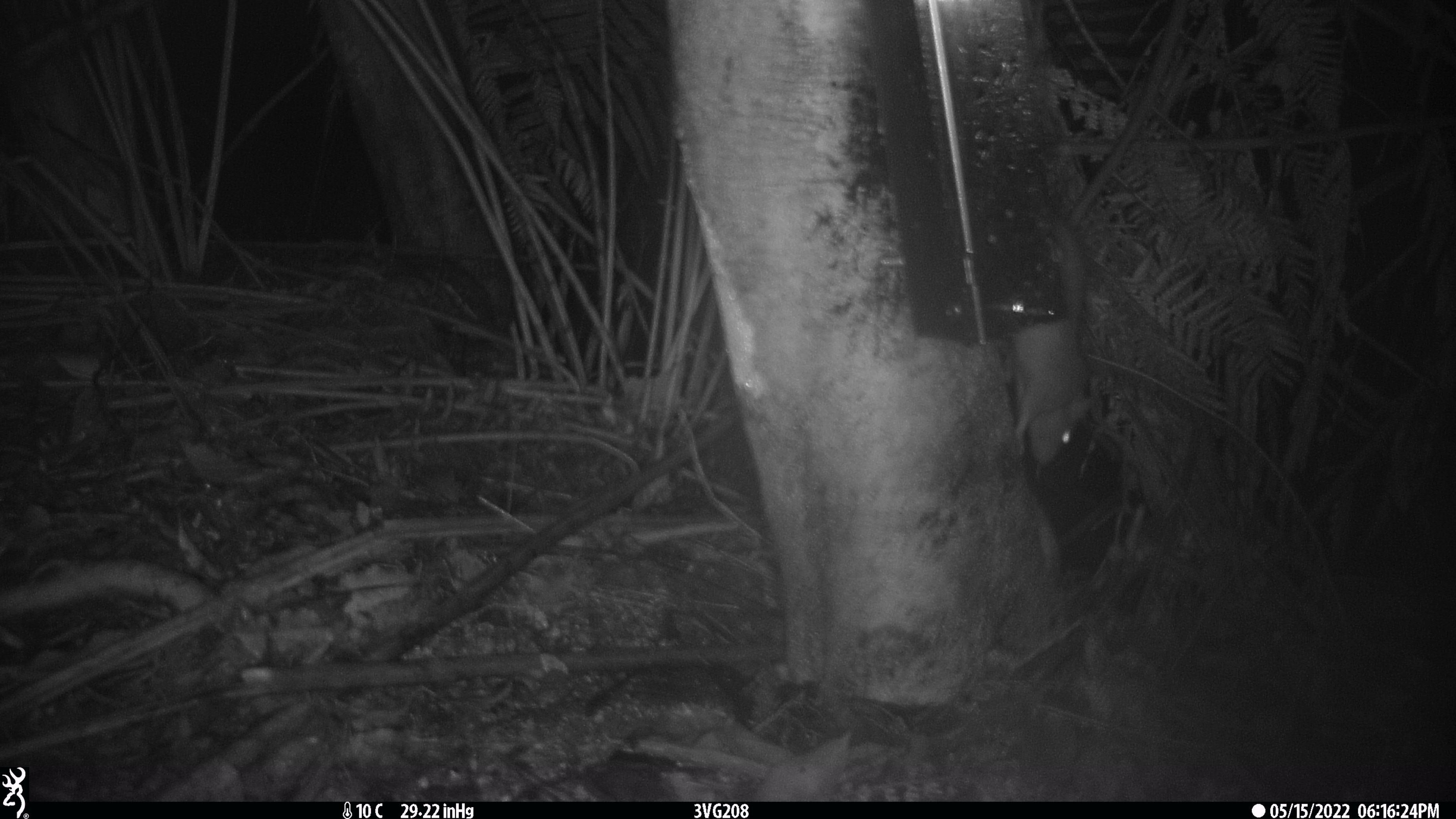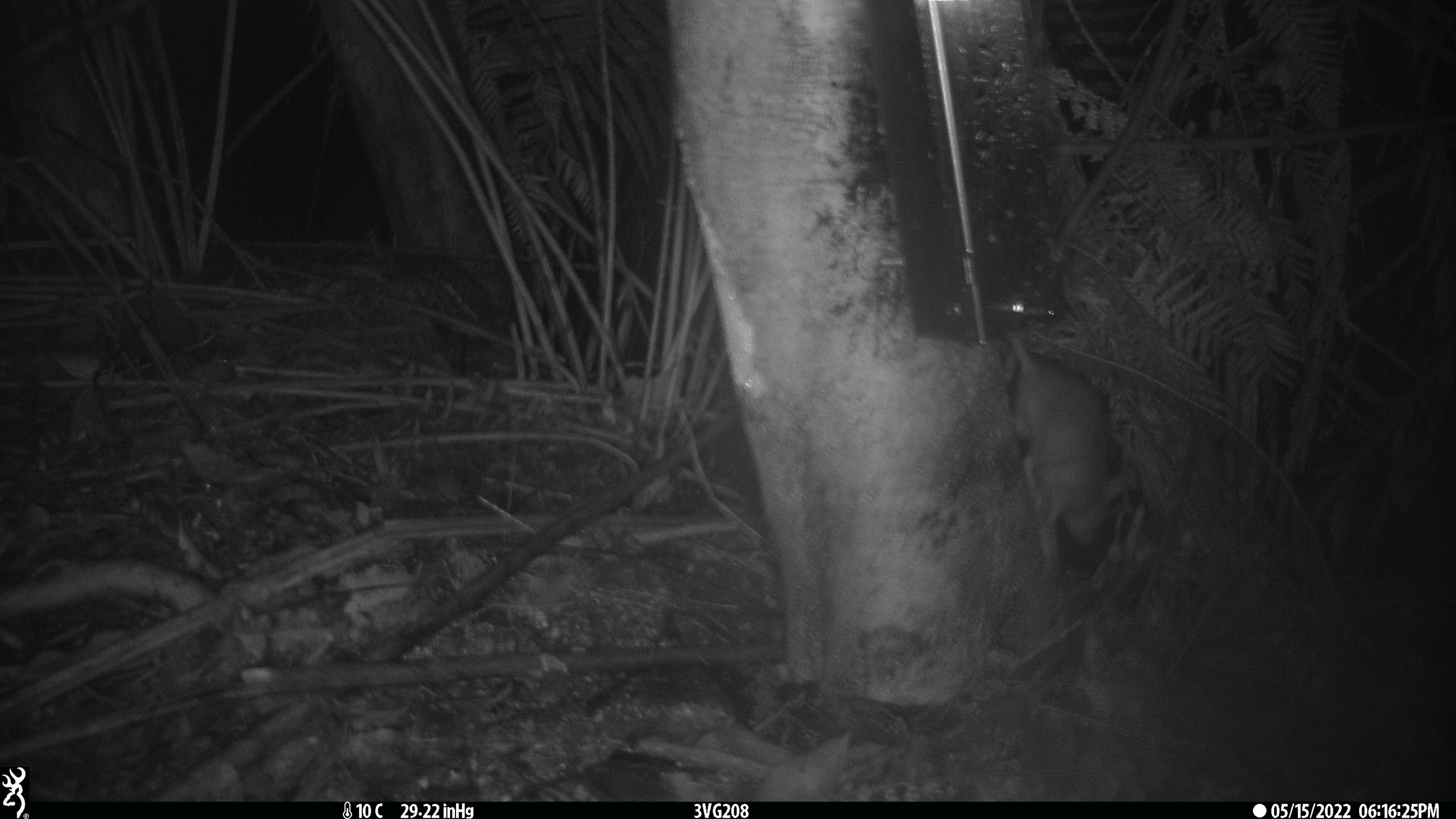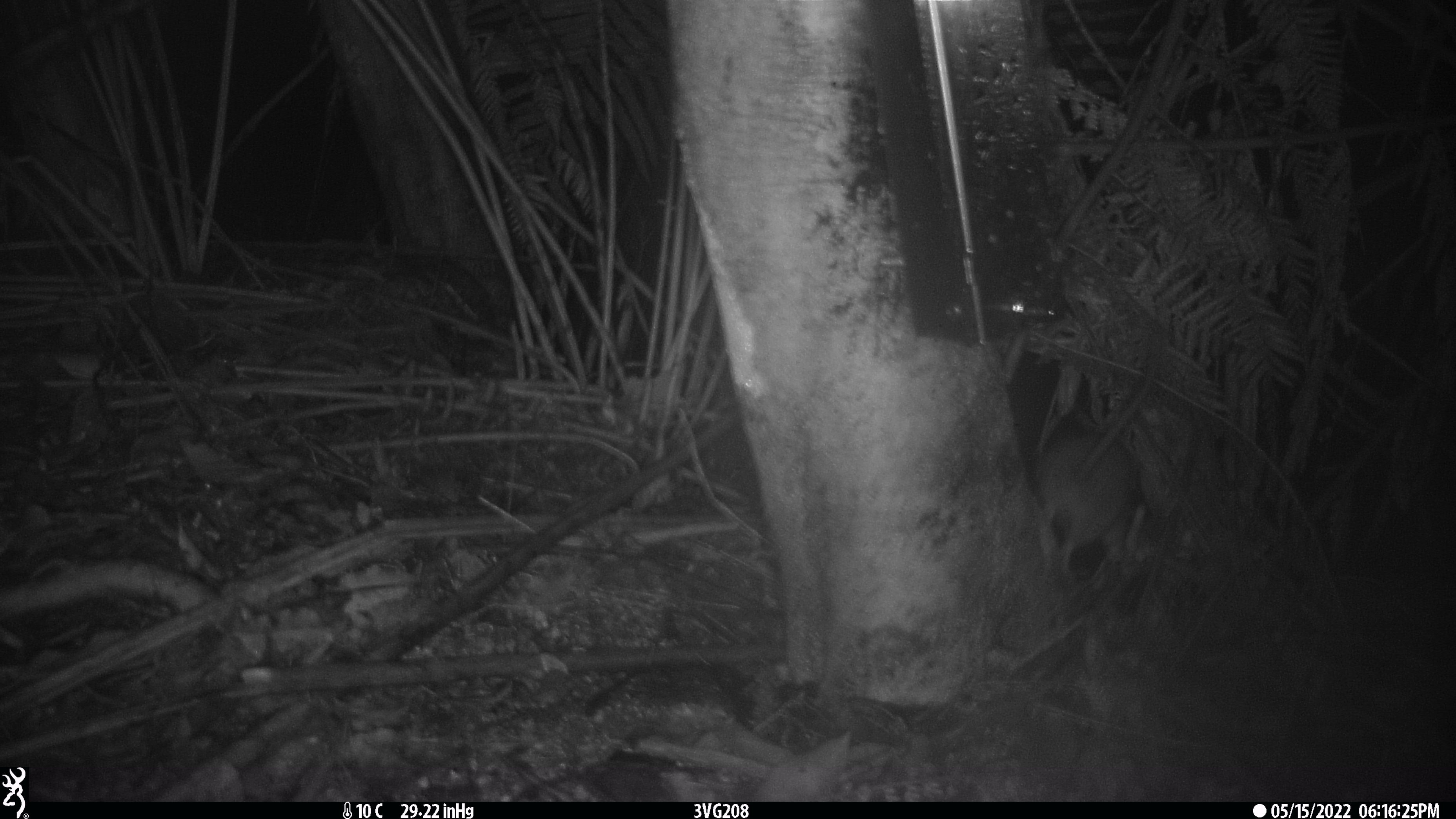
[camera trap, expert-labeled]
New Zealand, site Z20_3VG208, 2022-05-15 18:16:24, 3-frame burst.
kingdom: Animalia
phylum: Chordata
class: Mammalia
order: Rodentia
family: Muridae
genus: Rattus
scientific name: Rattus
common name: rat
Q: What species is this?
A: Rat (Rattus).